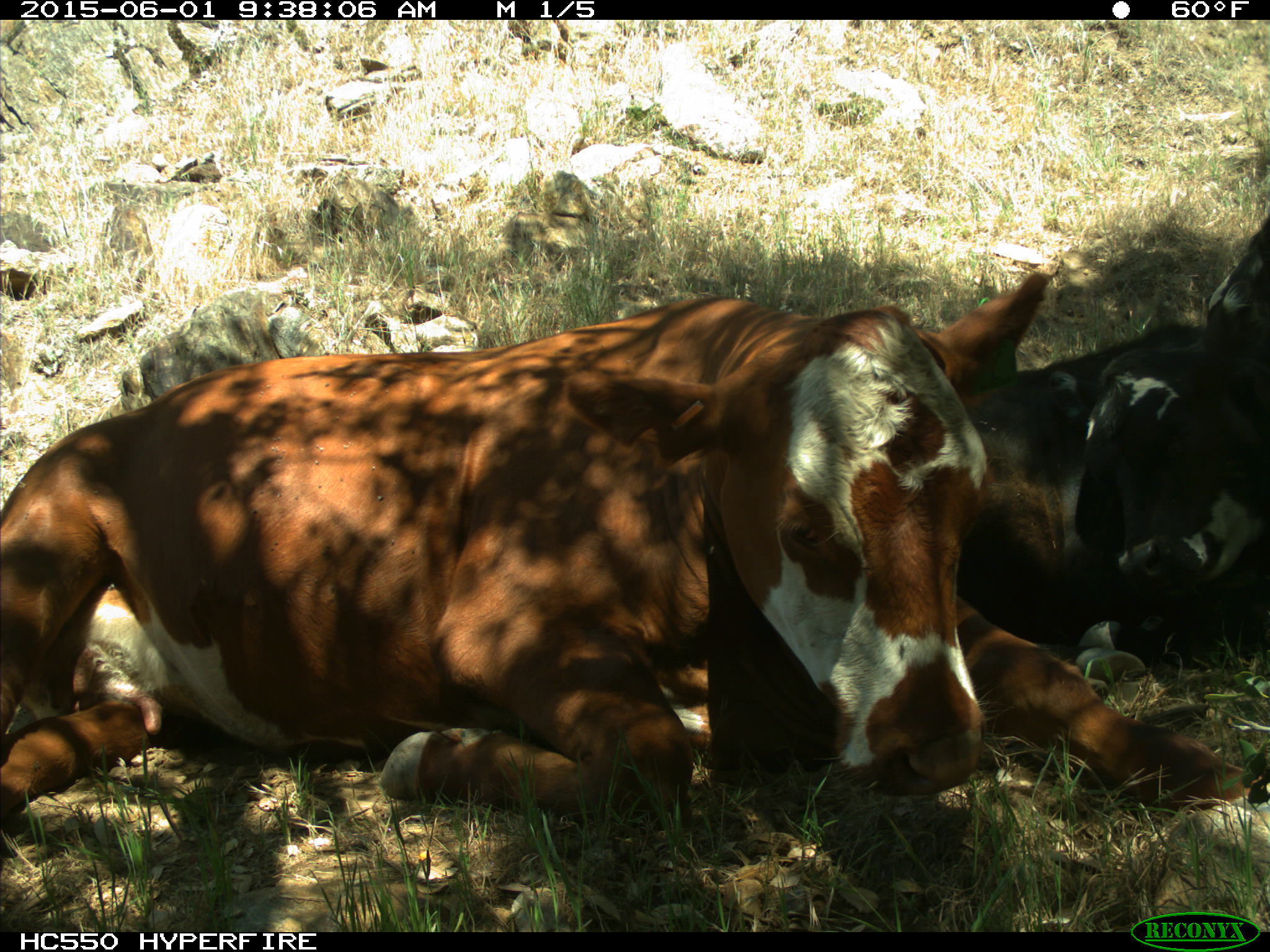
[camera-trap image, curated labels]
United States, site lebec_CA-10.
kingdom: Animalia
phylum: Chordata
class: Mammalia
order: Artiodactyla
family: Bovidae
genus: Bos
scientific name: Bos taurus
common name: domestic cow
Bos taurus (domestic cow).